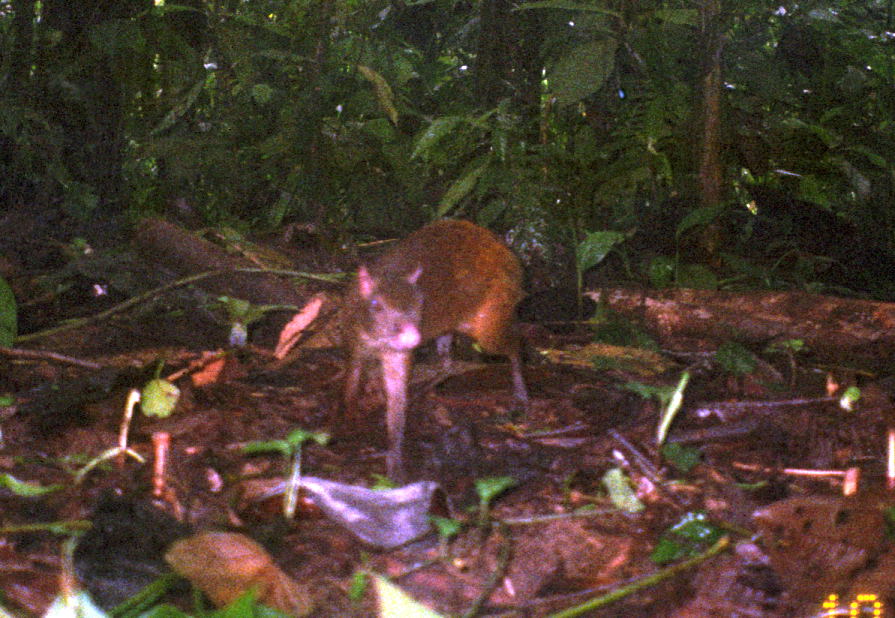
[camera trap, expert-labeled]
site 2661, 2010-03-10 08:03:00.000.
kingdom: Animalia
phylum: Chordata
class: Mammalia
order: Rodentia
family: Dasyproctidae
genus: Dasyprocta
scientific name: Dasyprocta punctata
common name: central american agouti